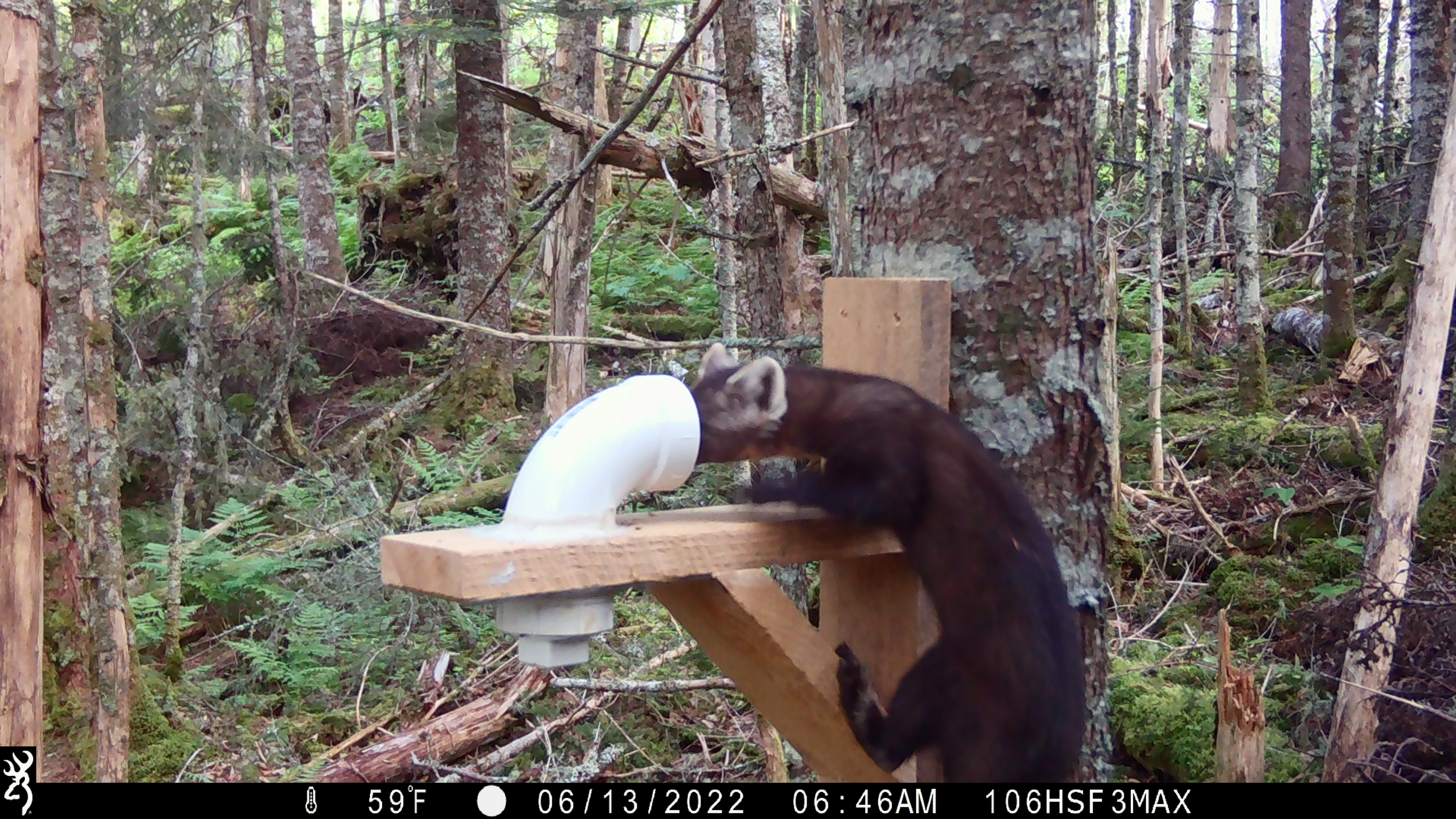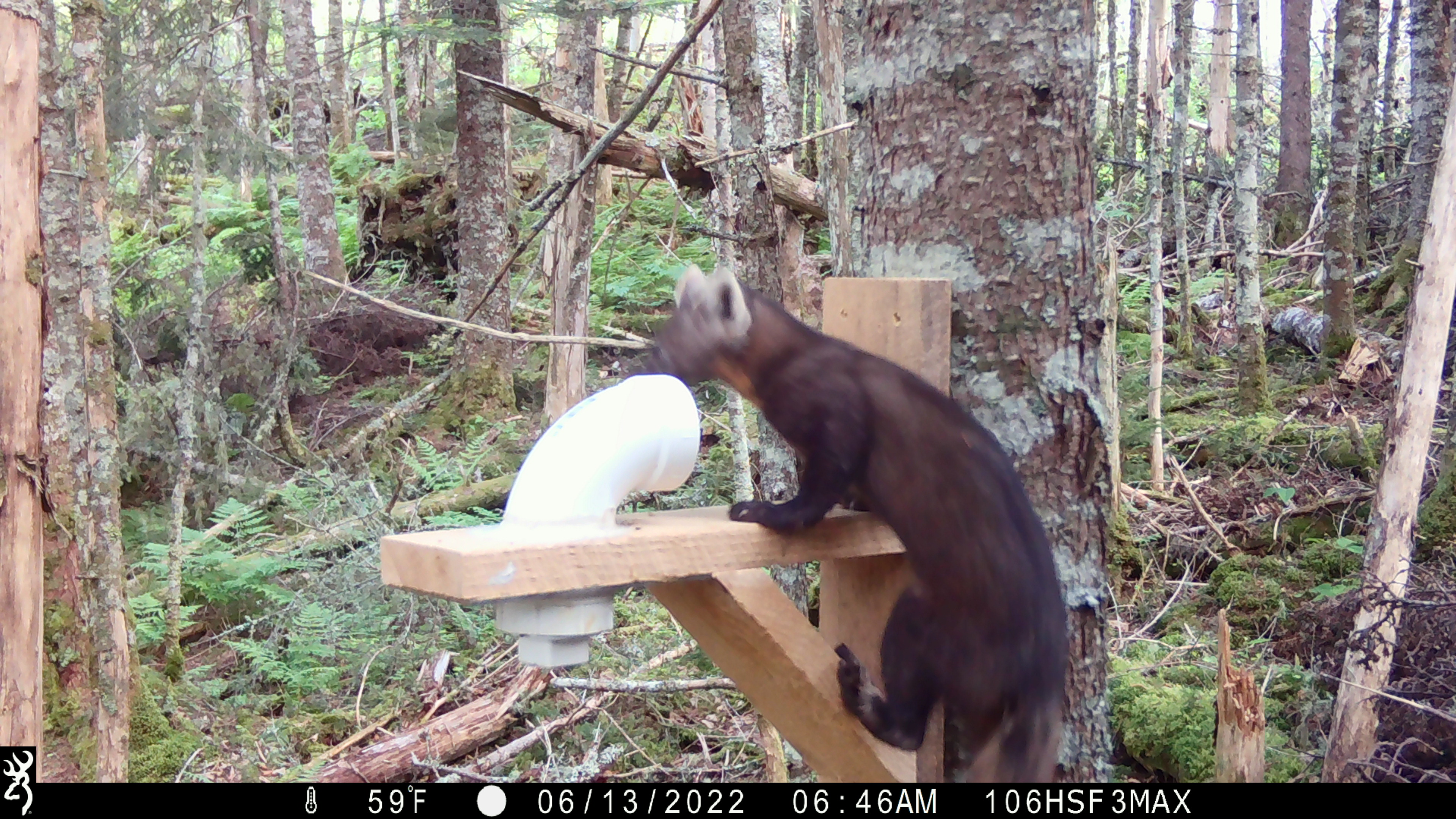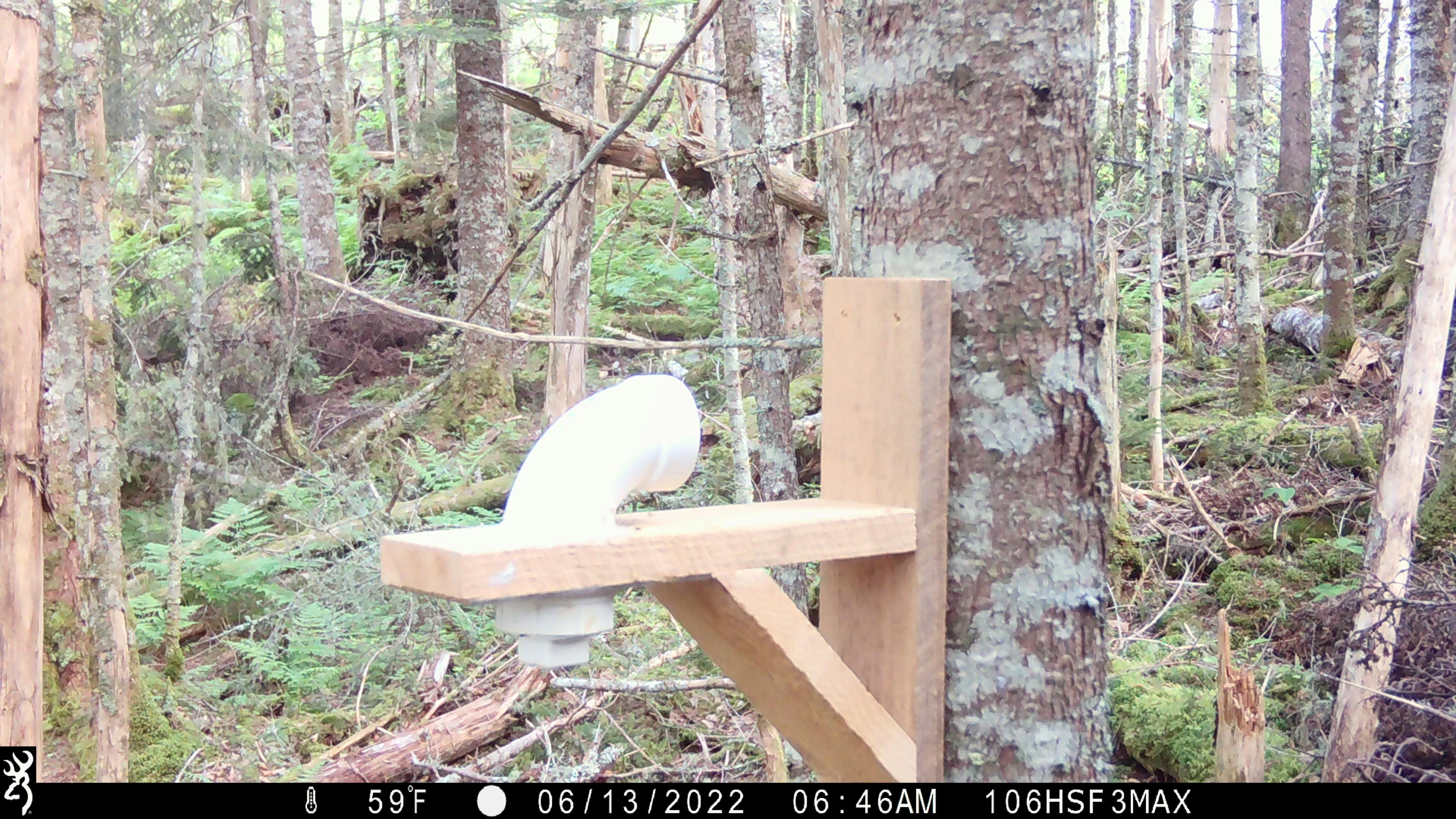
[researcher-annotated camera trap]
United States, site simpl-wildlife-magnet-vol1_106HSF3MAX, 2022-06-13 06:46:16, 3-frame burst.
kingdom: Animalia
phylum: Chordata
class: Mammalia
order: Carnivora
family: Mustelidae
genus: Martes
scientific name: Martes americana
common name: american marten